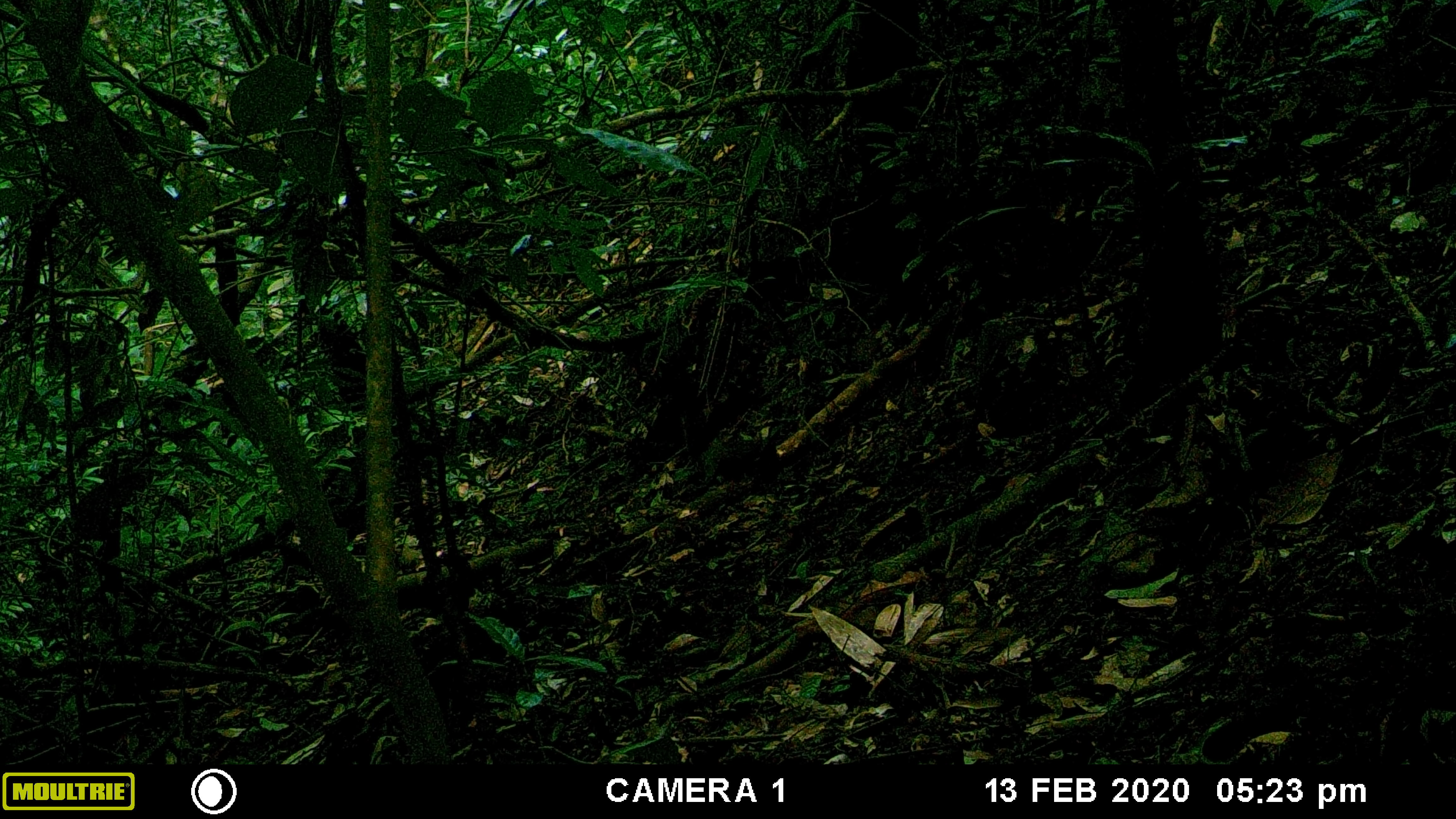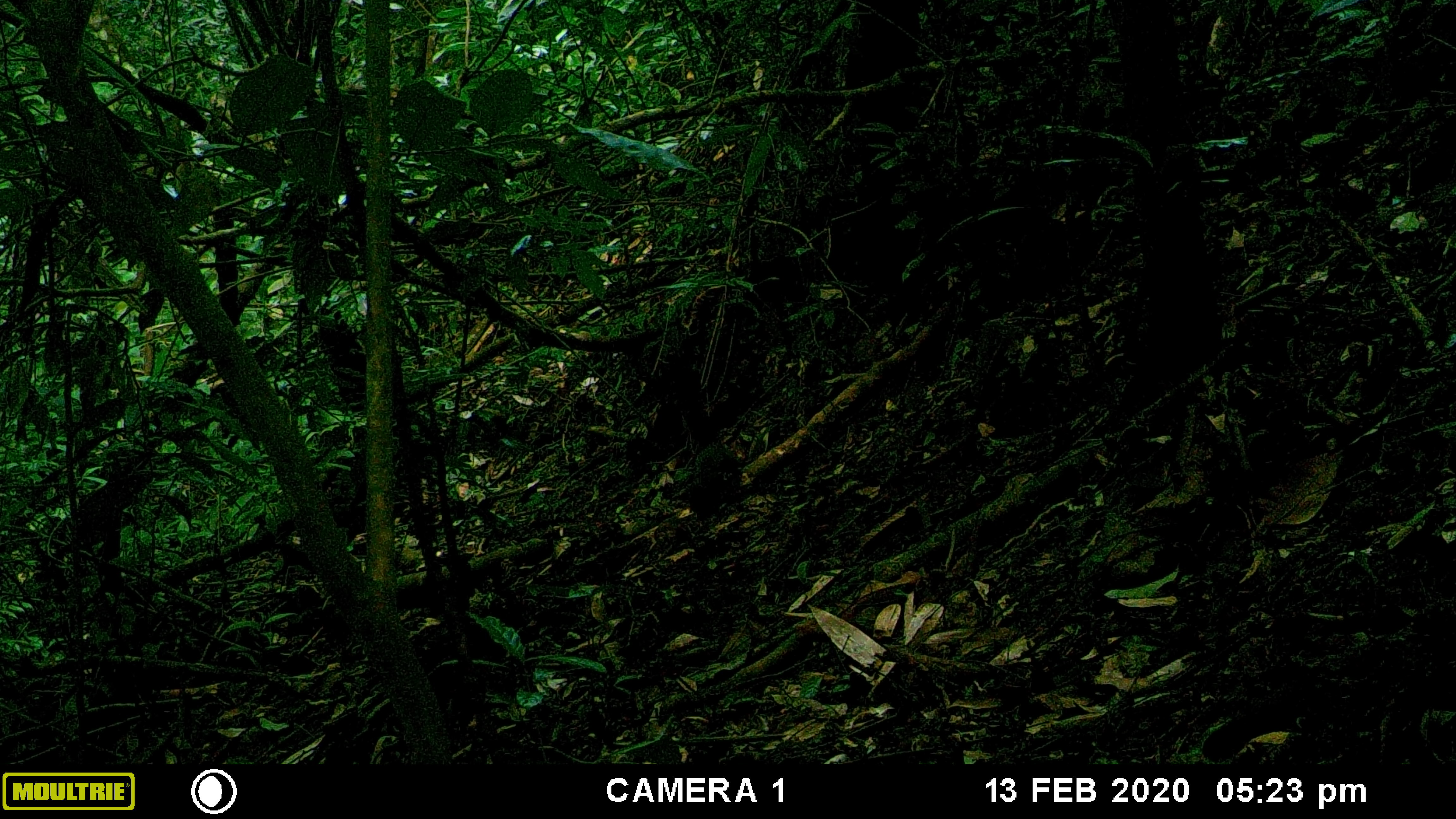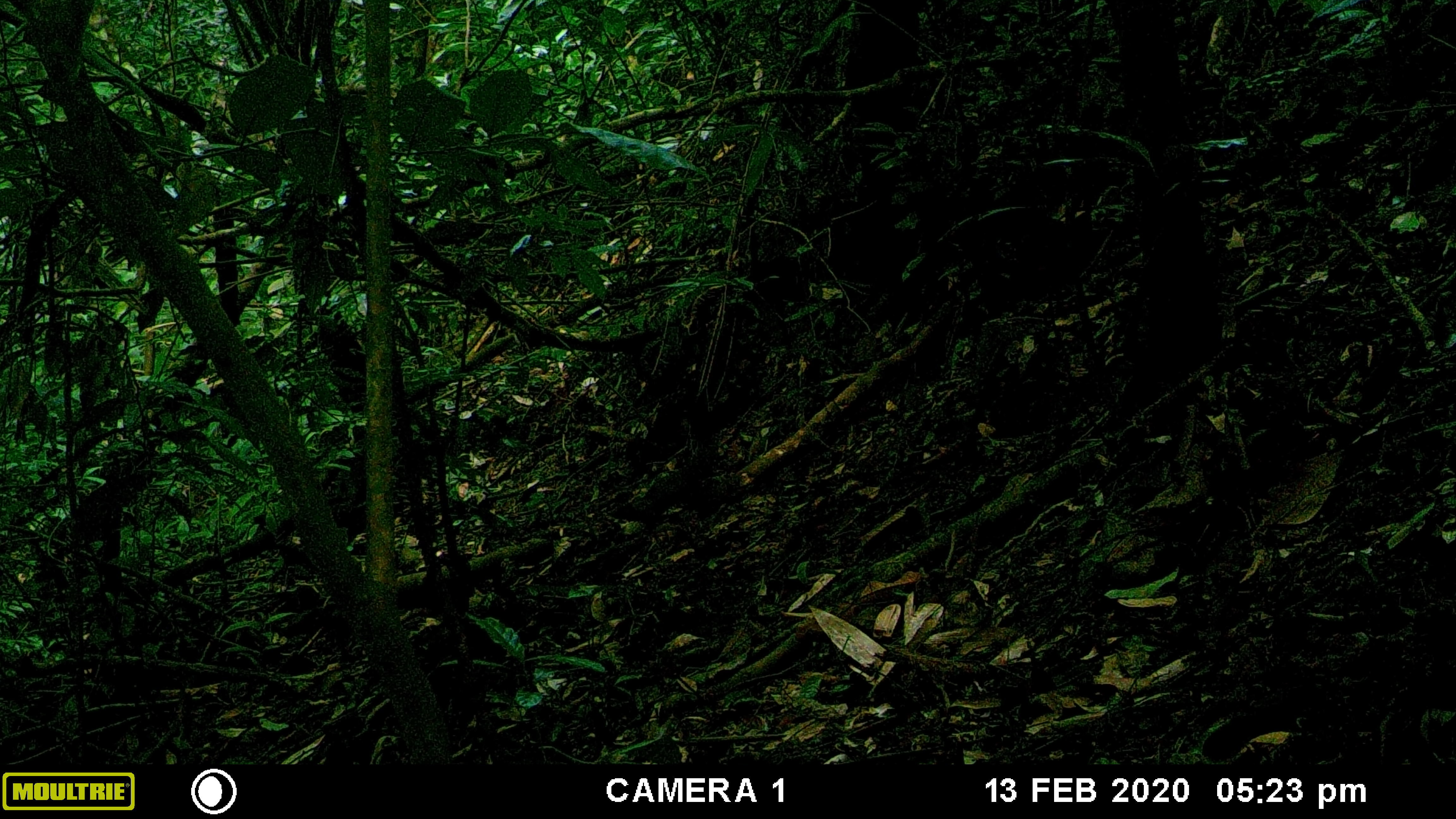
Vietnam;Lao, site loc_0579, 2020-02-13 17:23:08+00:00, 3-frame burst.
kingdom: Animalia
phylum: Chordata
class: Mammalia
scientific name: Mammalia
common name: mammal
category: unidentified small mammal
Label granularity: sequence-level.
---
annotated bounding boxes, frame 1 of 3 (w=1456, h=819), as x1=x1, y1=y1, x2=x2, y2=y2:
unidentified small mammal: x1=699, y1=435, x2=780, y2=487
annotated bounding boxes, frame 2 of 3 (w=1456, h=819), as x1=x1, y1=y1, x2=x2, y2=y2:
unidentified small mammal: x1=683, y1=439, x2=740, y2=520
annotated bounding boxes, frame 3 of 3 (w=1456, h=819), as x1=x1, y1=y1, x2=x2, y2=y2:
unidentified small mammal: x1=608, y1=443, x2=721, y2=530